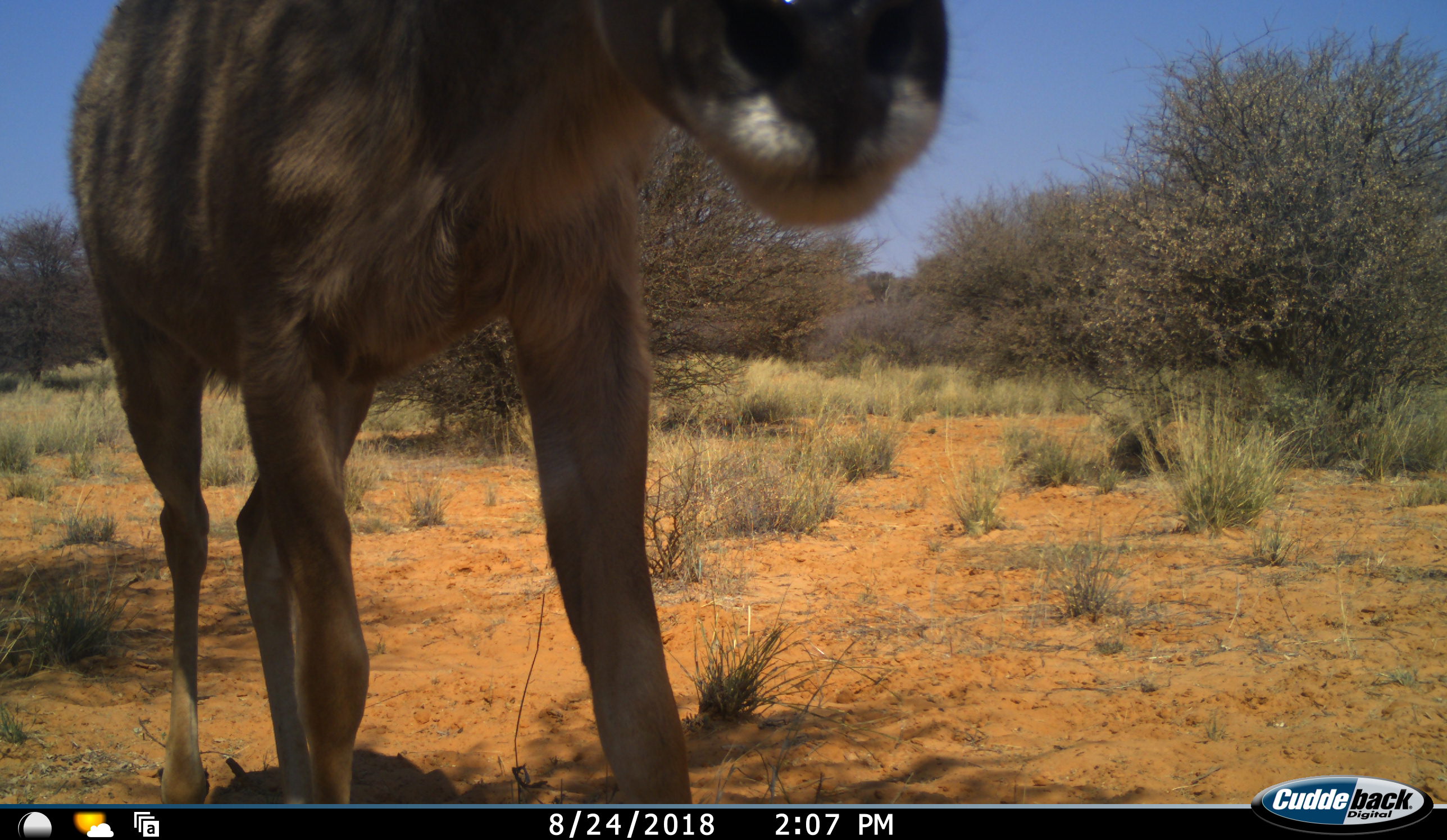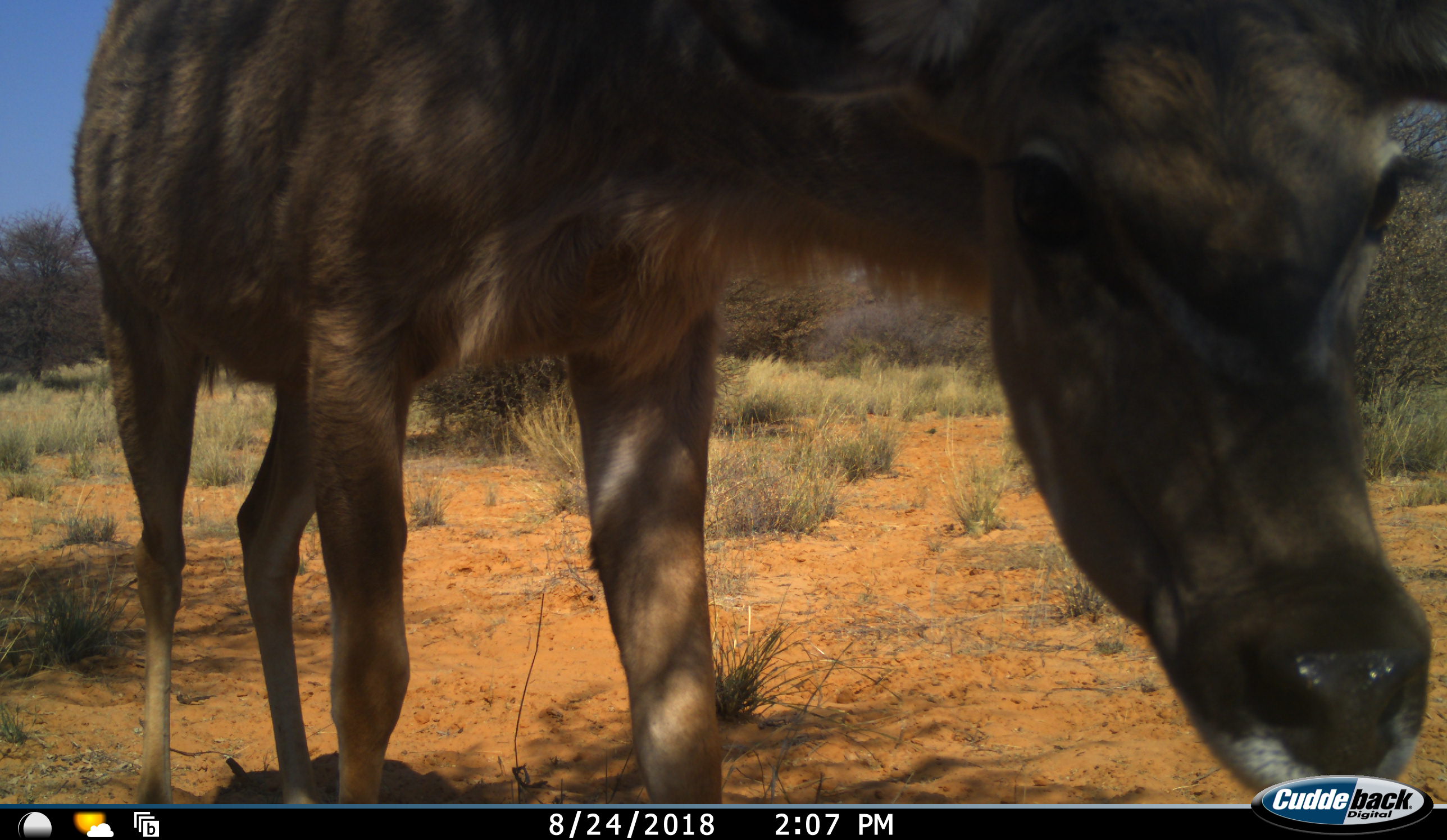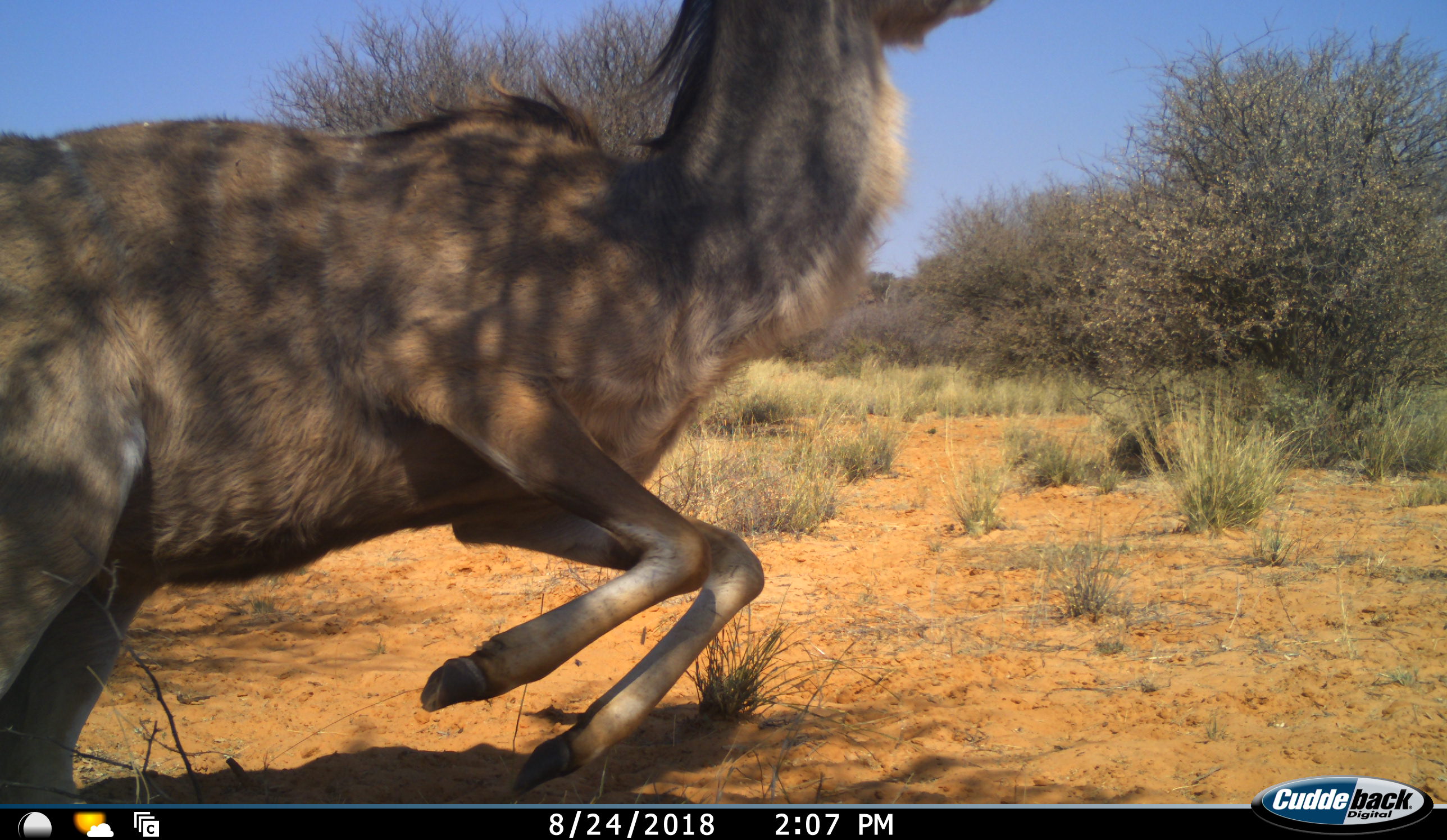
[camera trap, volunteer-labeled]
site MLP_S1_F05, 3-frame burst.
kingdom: Animalia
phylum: Chordata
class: Mammalia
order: Artiodactyla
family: Bovidae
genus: Tragelaphus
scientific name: Tragelaphus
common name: kudu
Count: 1.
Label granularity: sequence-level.